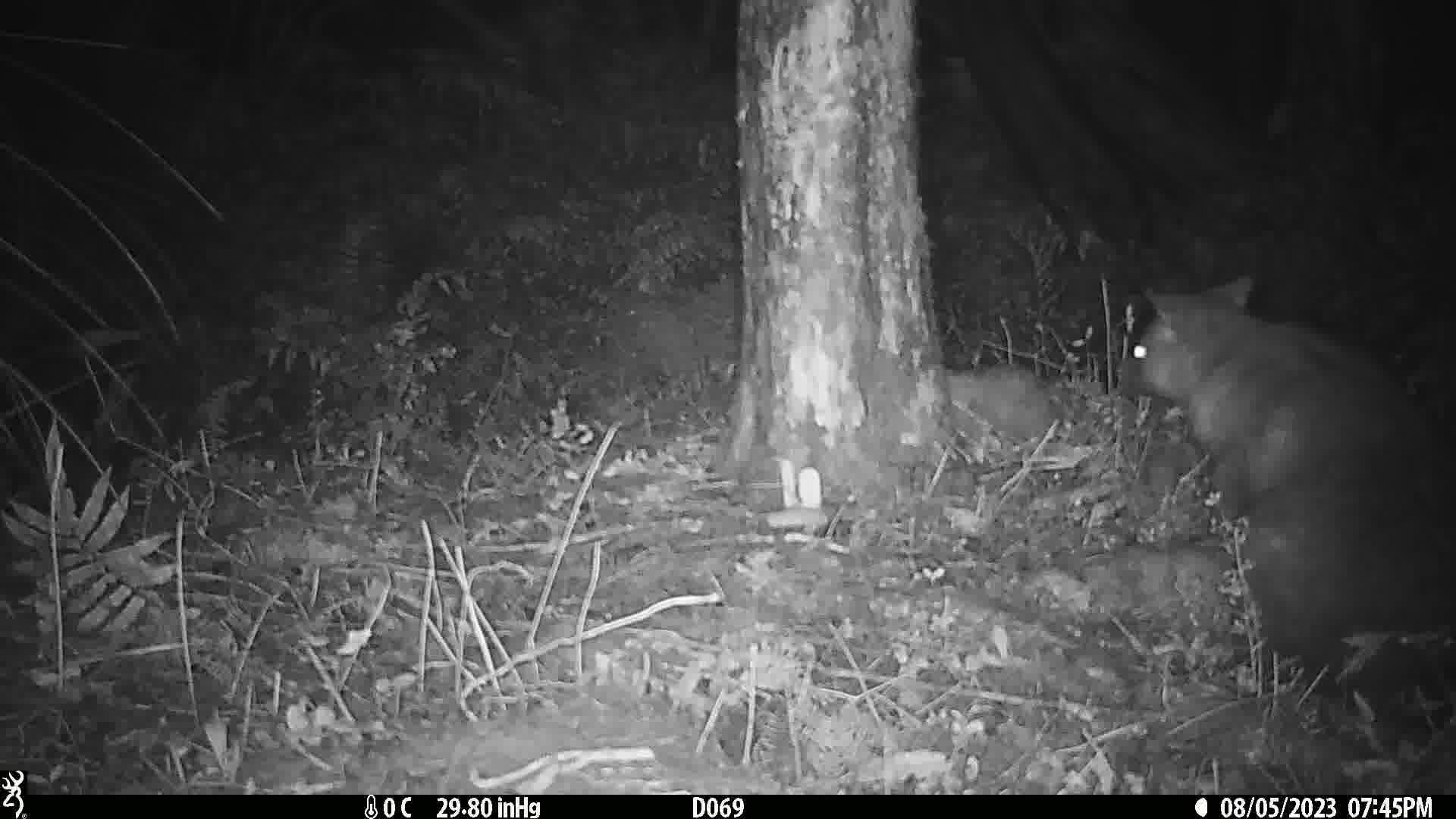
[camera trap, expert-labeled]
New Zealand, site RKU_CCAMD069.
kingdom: Animalia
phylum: Chordata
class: Mammalia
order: Diprotodontia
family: Phalangeridae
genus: Trichosurus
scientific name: Trichosurus vulpecula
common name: common brushtail possum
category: possum